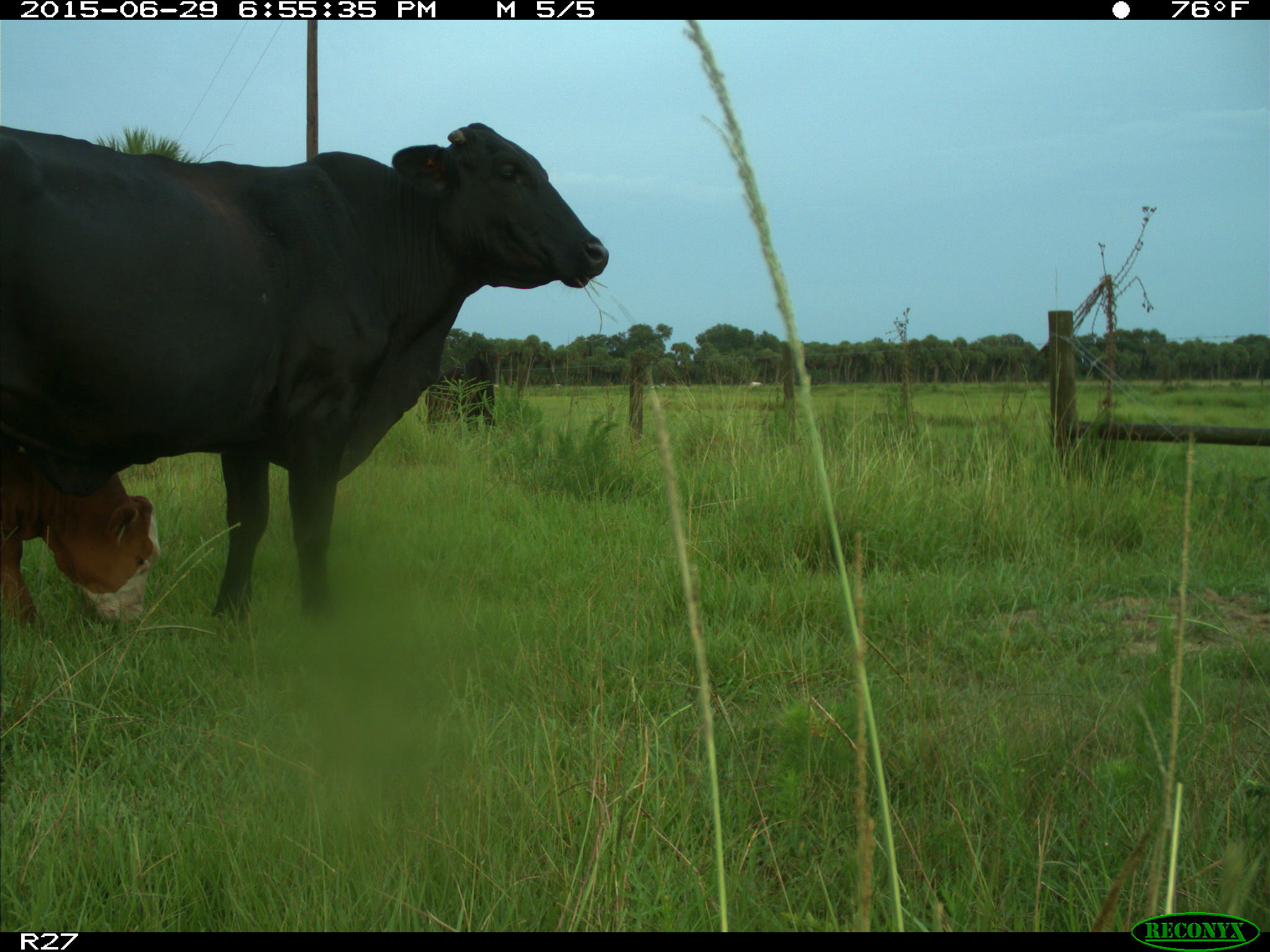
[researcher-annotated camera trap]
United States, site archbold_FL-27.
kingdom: Animalia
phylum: Chordata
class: Mammalia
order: Artiodactyla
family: Bovidae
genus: Bos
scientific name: Bos taurus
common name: domestic cow